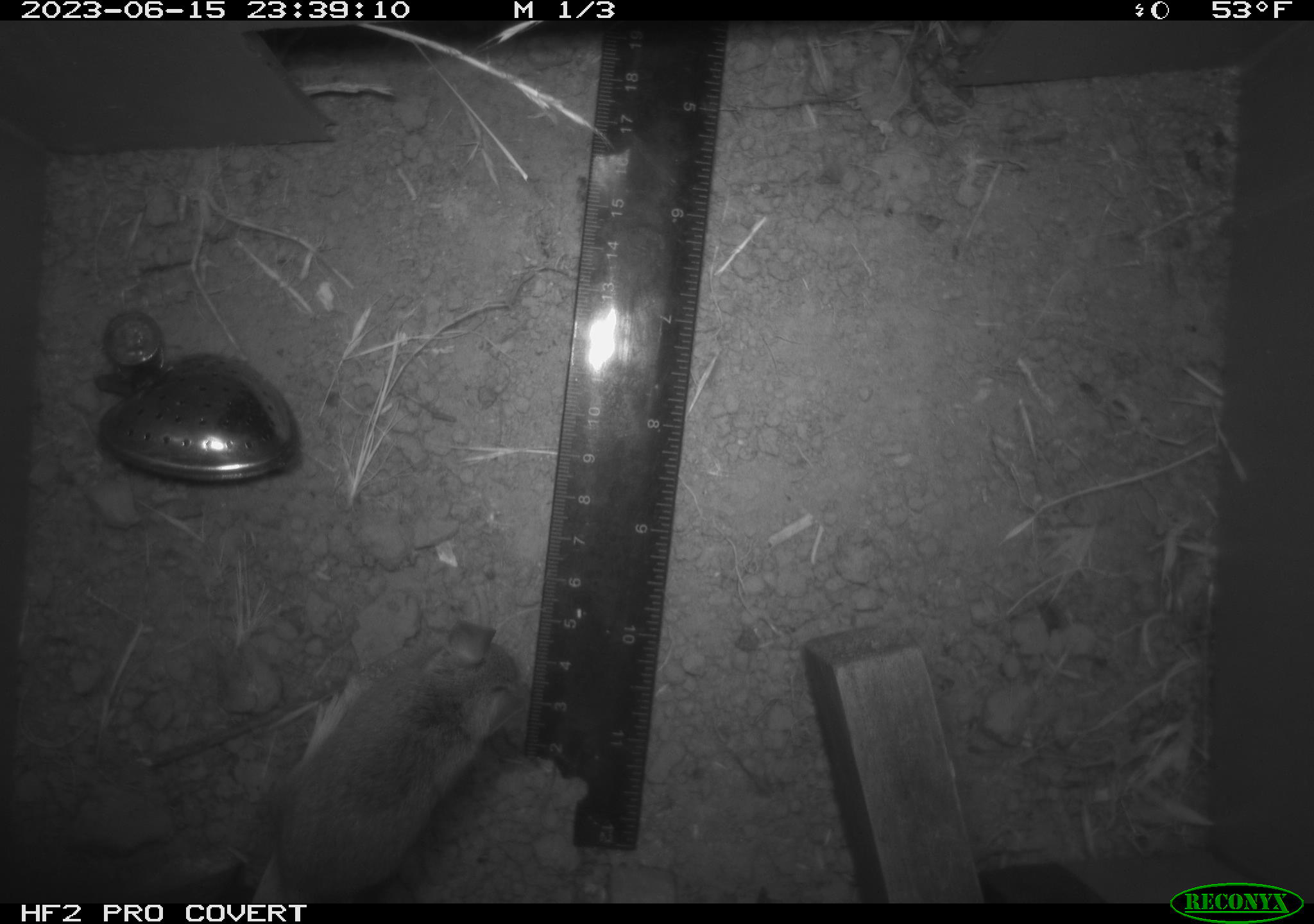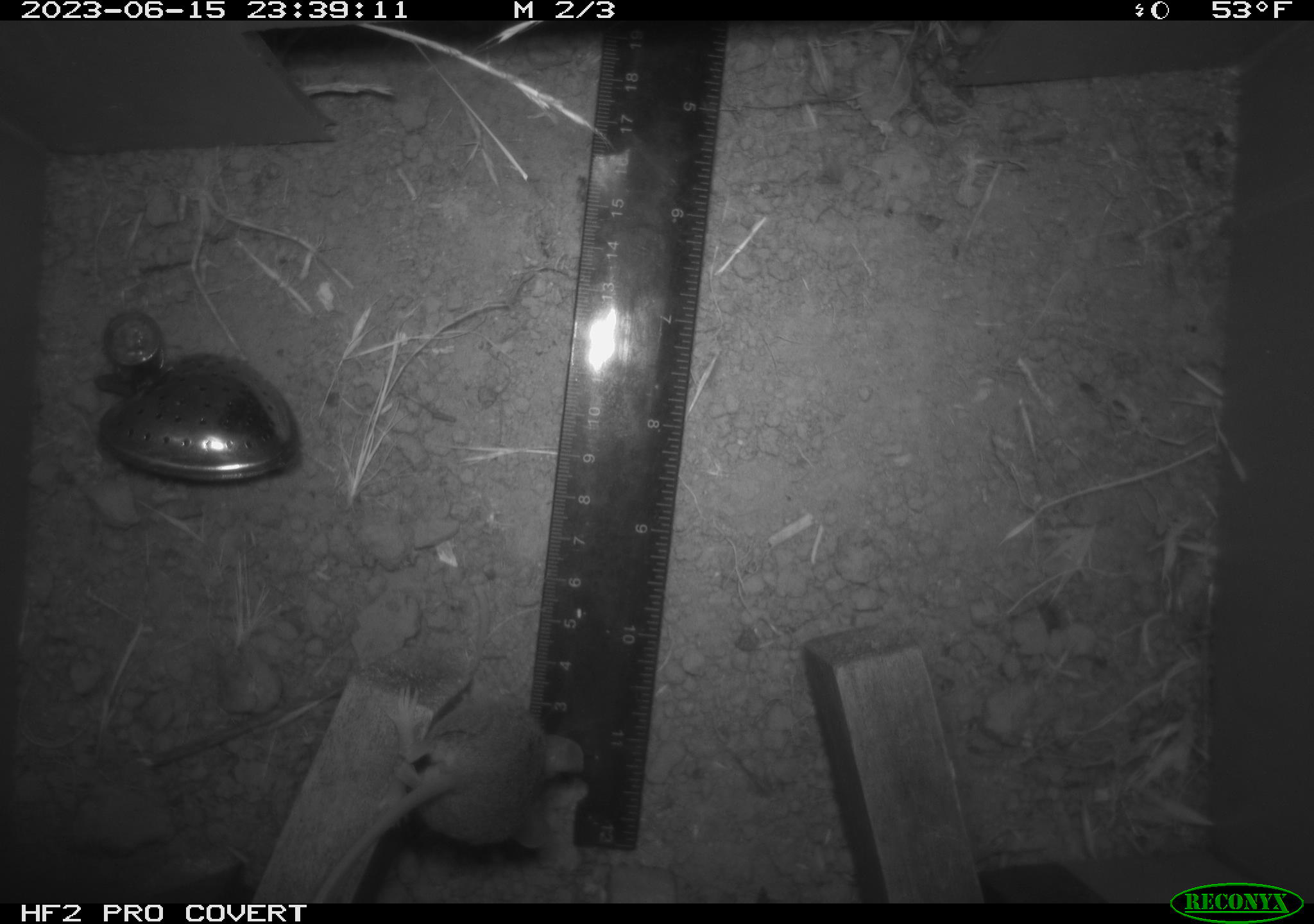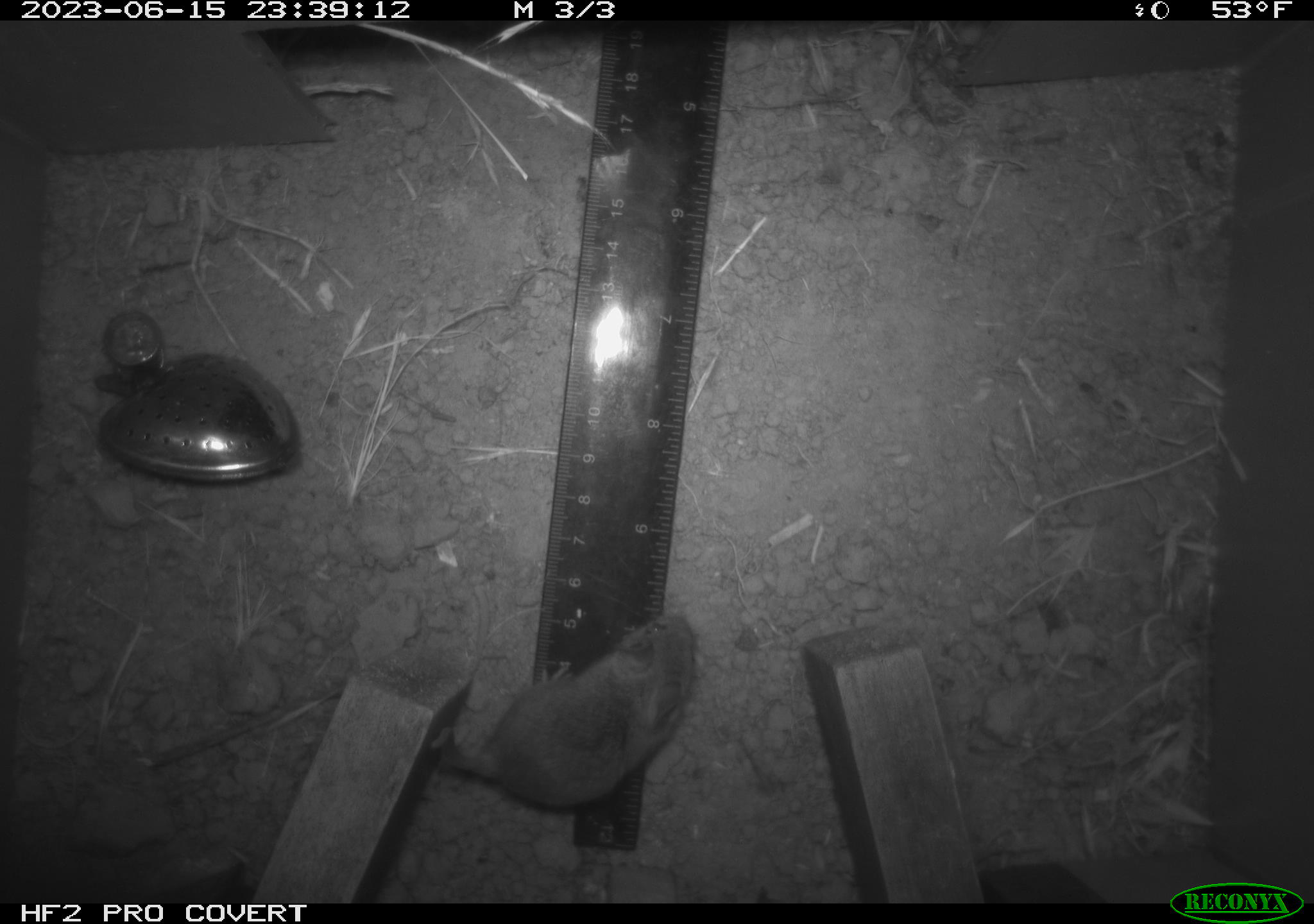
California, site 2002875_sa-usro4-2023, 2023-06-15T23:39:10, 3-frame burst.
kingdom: Animalia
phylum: Chordata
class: Mammalia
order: Rodentia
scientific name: Rodentia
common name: mouse species